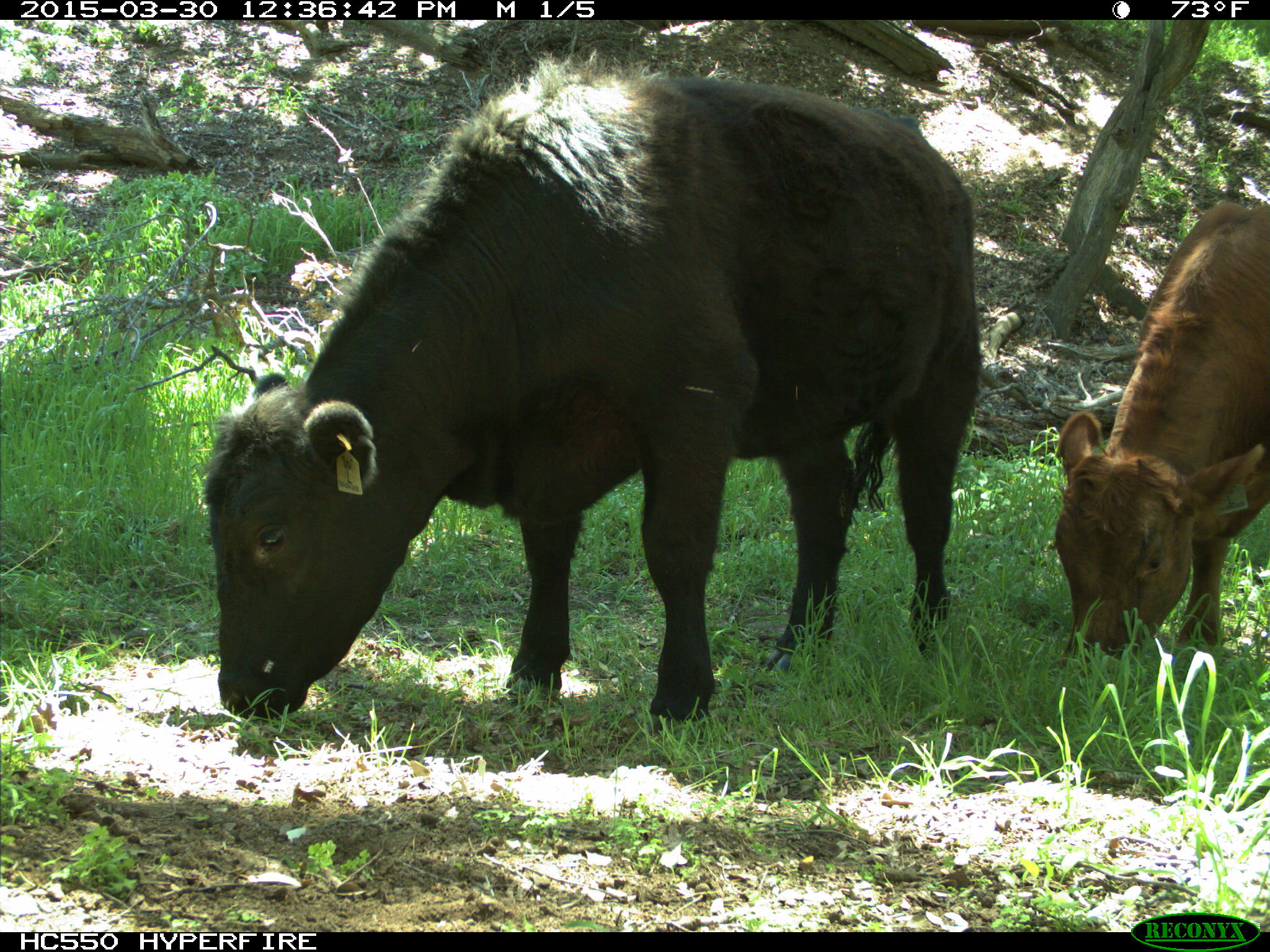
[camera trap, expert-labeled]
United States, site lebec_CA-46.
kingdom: Animalia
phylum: Chordata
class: Mammalia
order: Artiodactyla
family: Bovidae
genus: Bos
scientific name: Bos taurus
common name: domestic cow